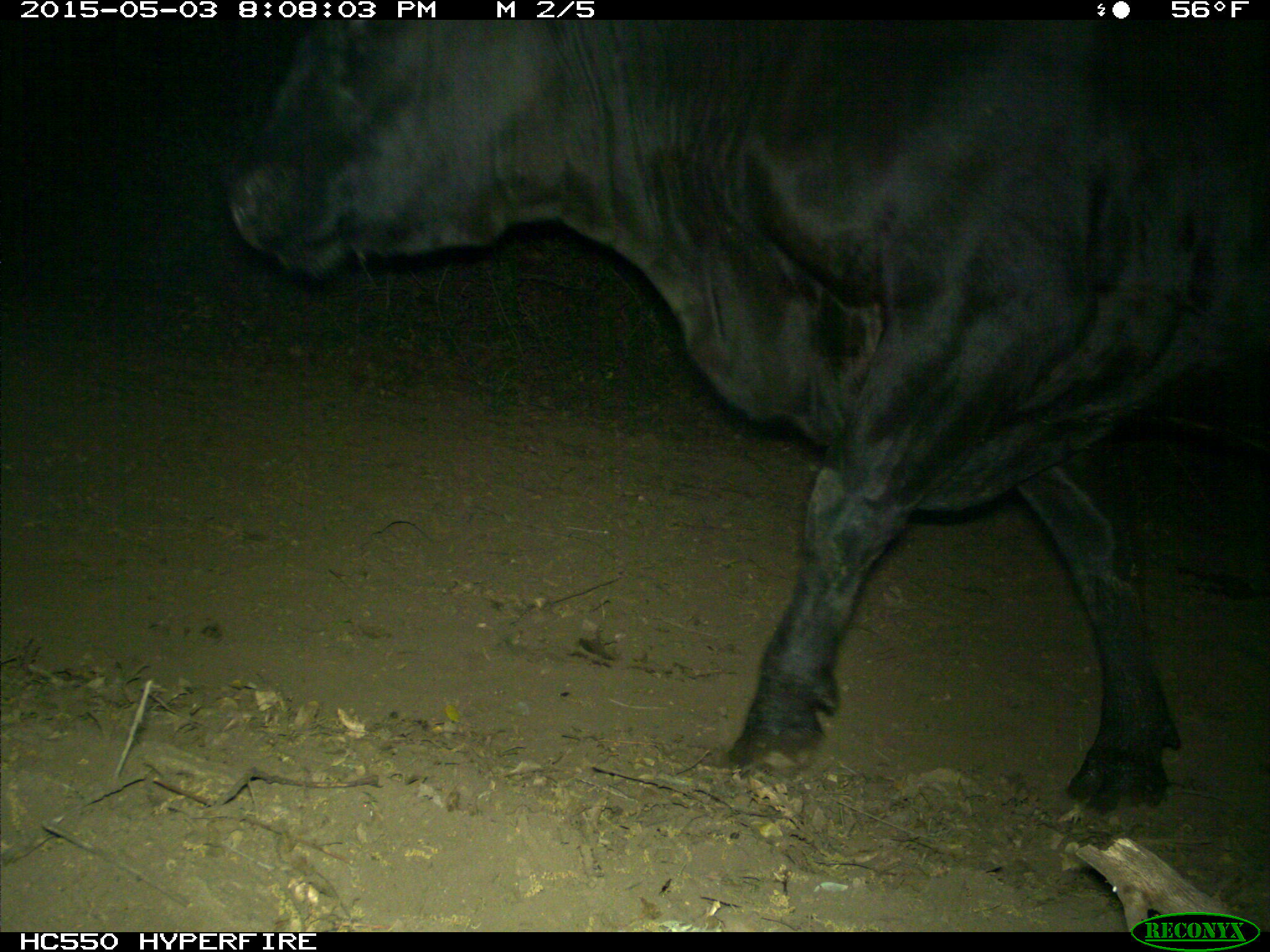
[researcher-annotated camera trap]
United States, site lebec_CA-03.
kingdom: Animalia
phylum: Chordata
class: Mammalia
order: Artiodactyla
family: Bovidae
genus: Bos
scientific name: Bos taurus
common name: domestic cow